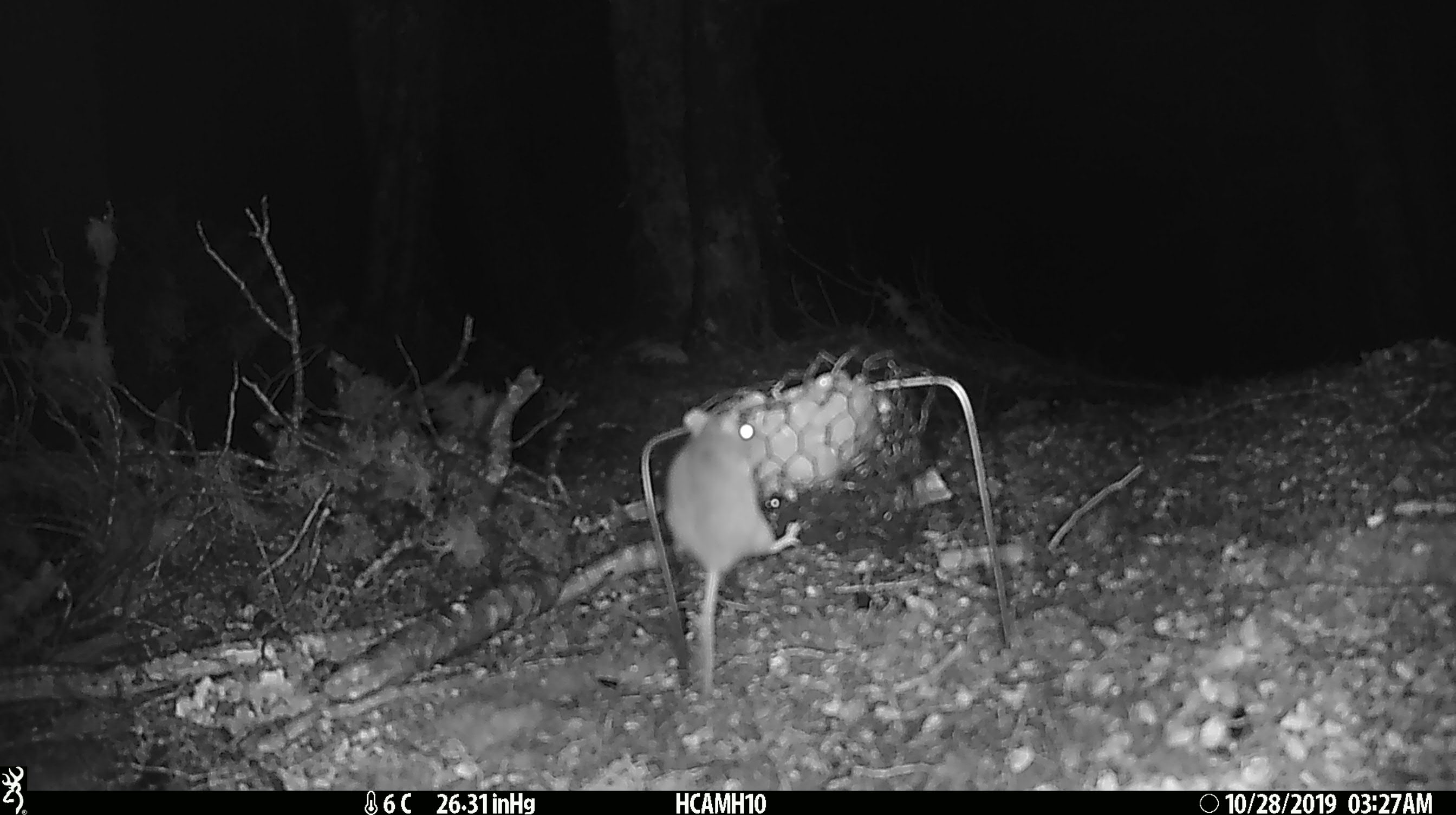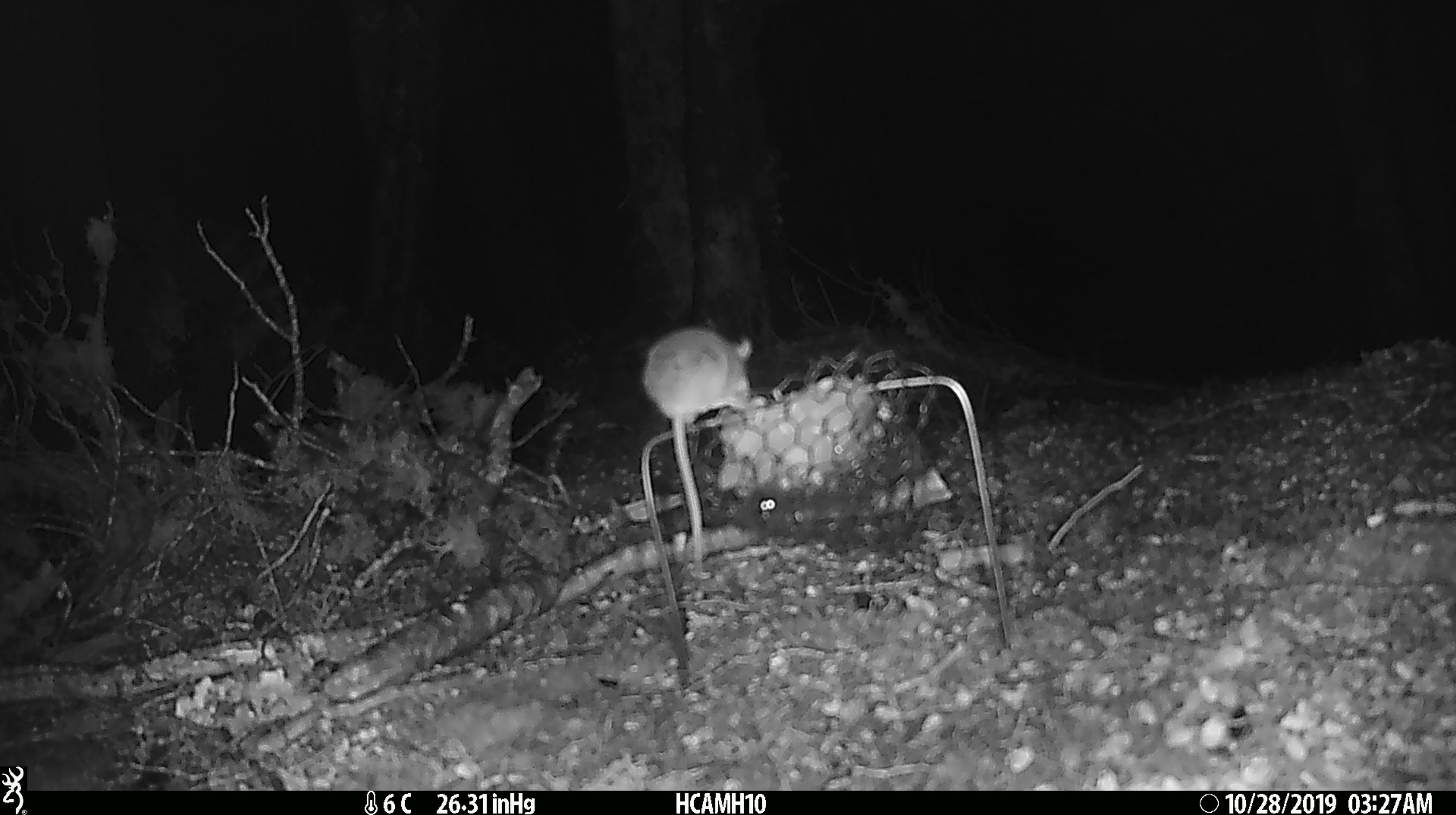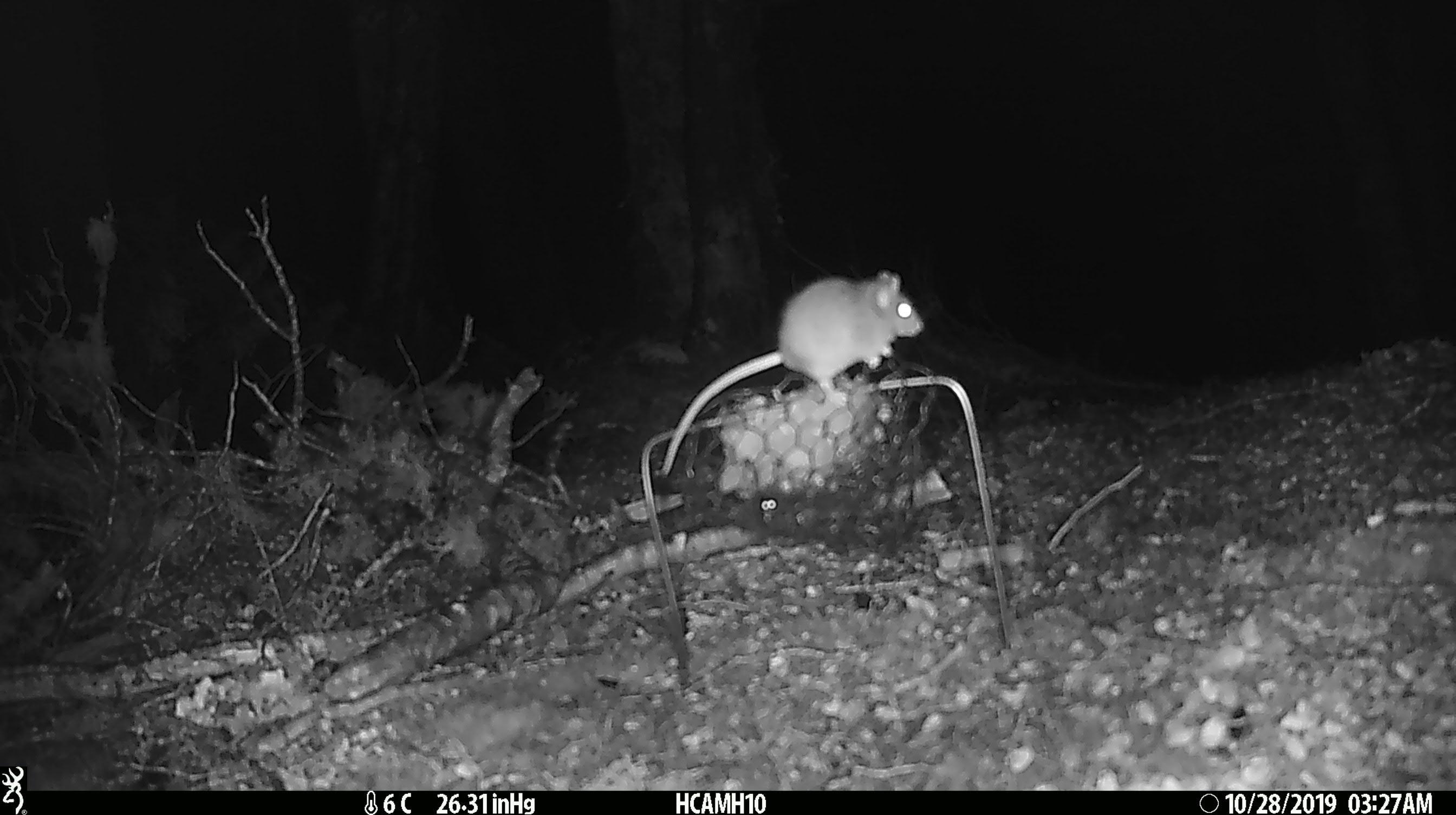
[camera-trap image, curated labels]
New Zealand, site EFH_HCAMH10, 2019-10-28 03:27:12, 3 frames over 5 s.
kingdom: Animalia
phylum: Chordata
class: Mammalia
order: Rodentia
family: Muridae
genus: Mus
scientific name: Mus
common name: mouse